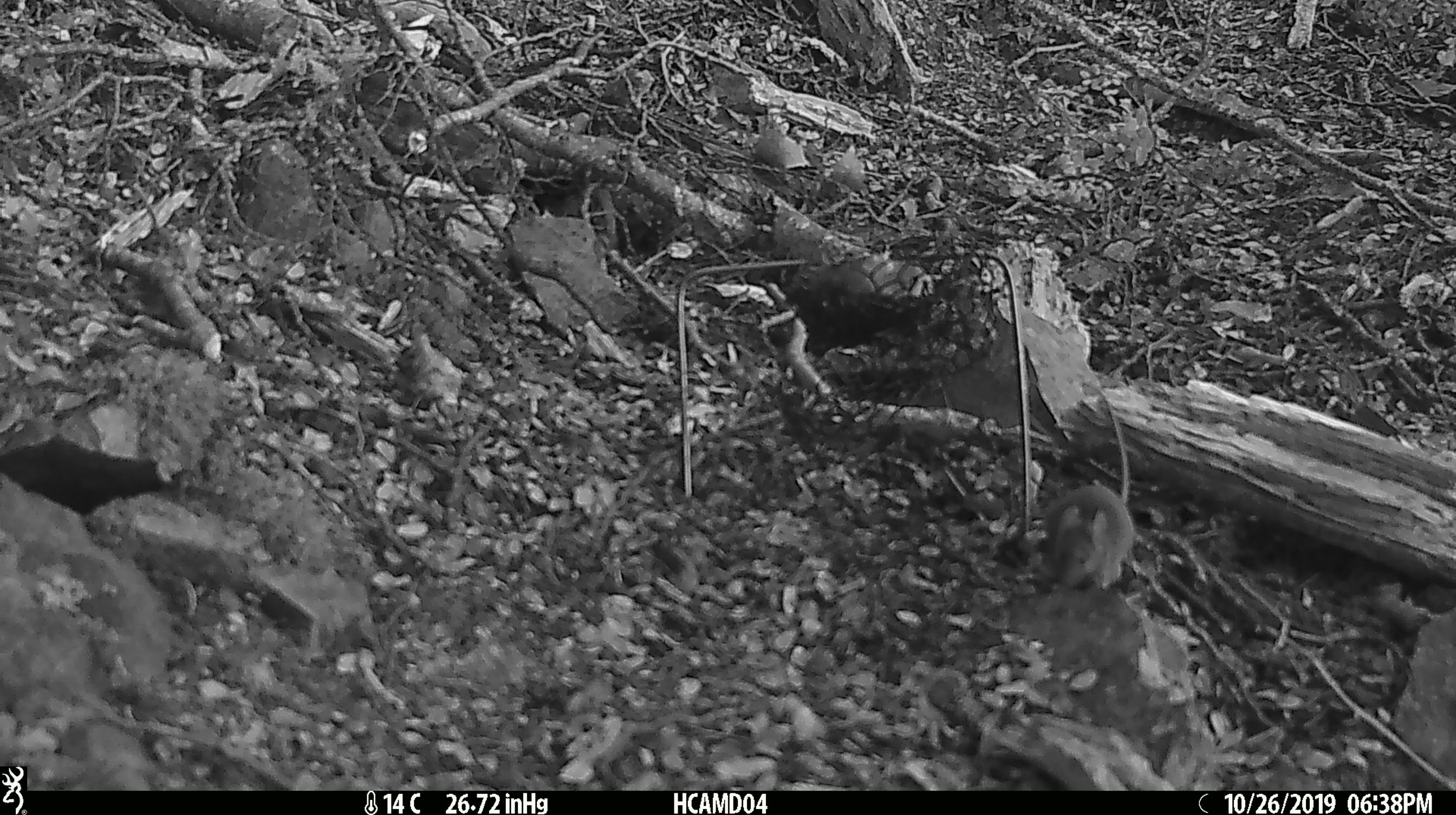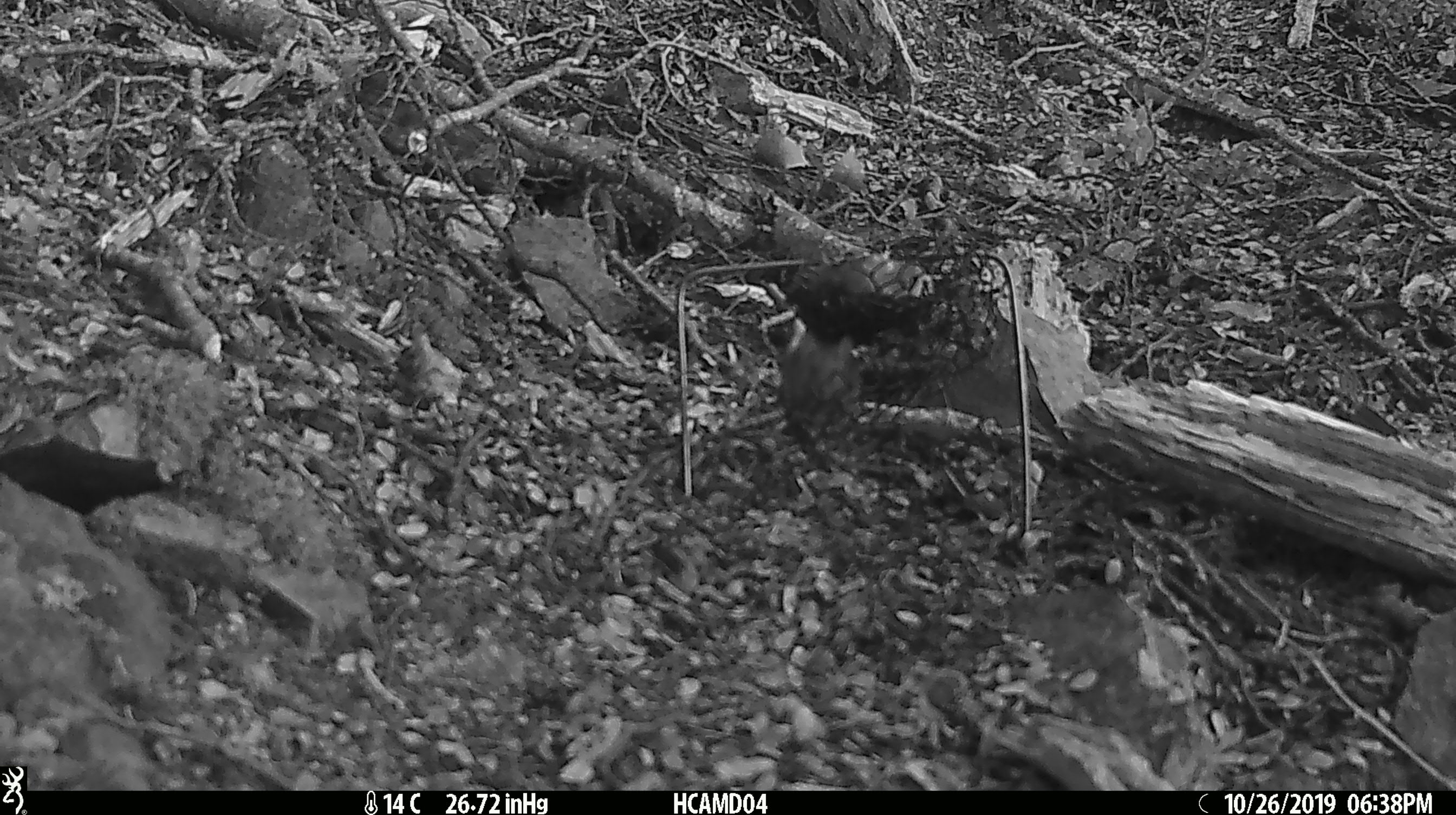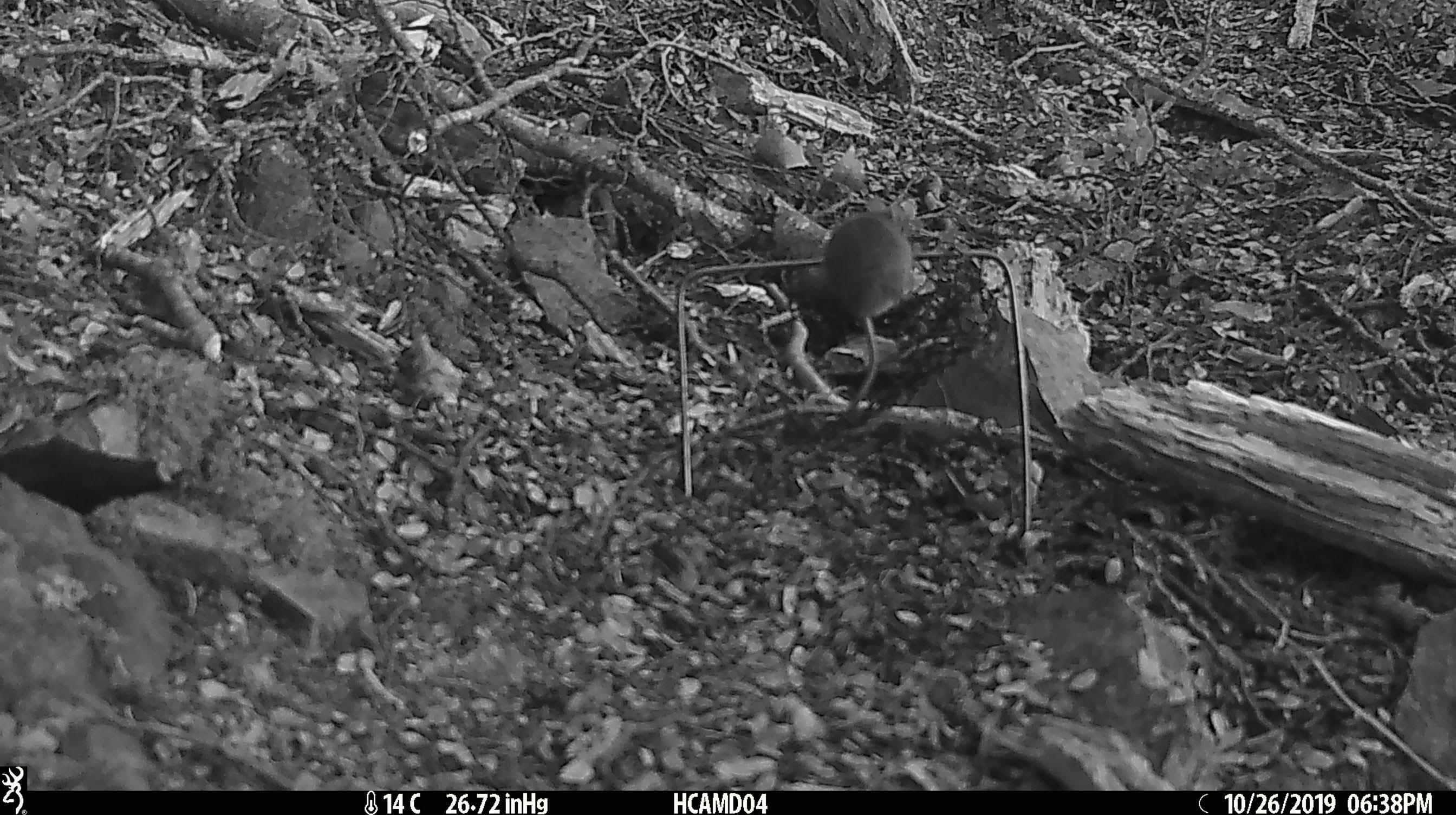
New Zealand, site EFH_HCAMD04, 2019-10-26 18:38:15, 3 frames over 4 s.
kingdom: Animalia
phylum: Chordata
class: Mammalia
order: Rodentia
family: Muridae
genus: Mus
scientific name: Mus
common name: mouse